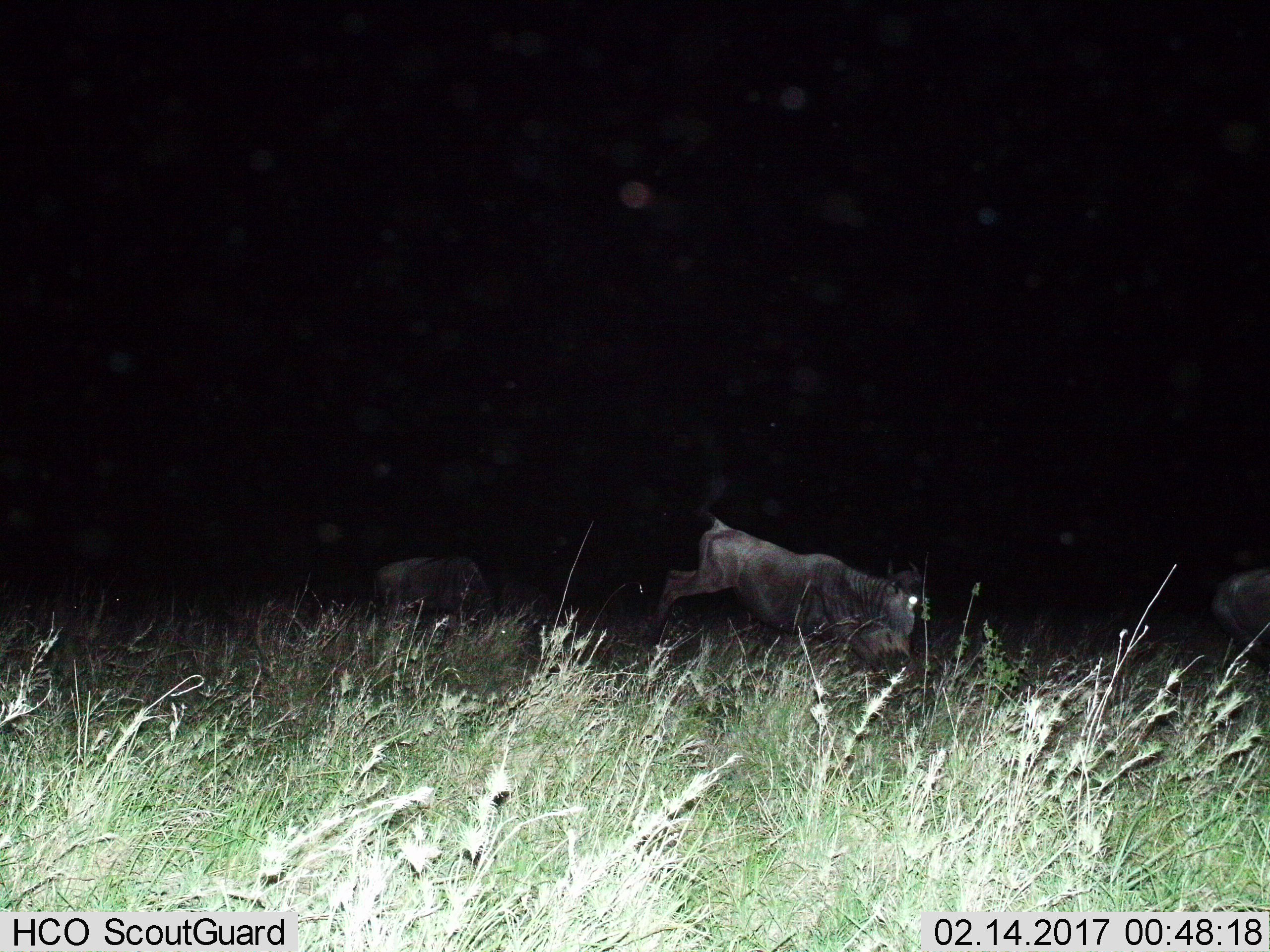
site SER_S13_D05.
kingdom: Animalia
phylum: Chordata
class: Mammalia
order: Artiodactyla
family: Bovidae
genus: Connochaetes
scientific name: Connochaetes taurinus taurinus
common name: blue wildebeest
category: wildebeestblue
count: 3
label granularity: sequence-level